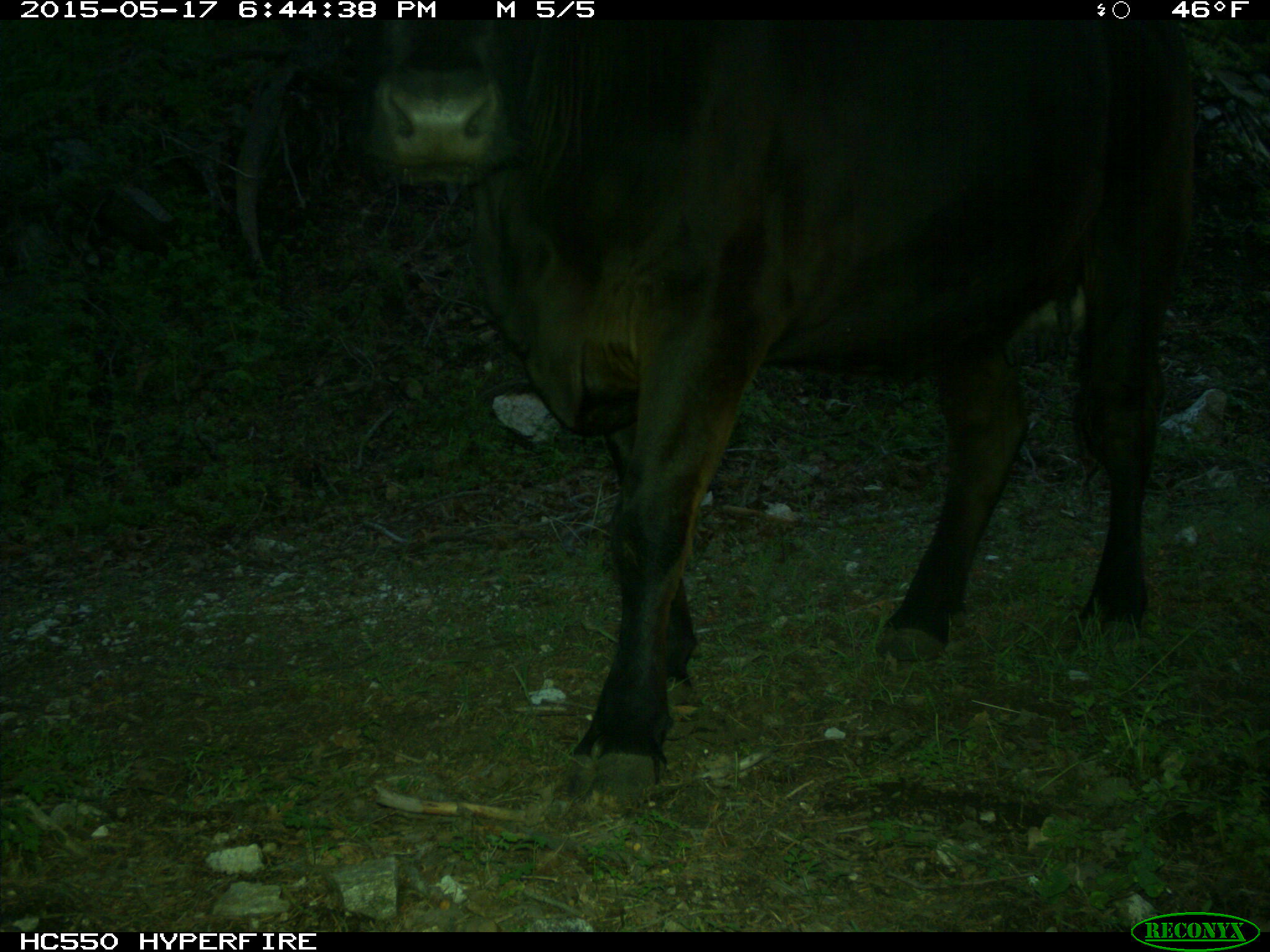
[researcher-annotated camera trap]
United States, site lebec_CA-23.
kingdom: Animalia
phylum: Chordata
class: Mammalia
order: Artiodactyla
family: Bovidae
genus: Bos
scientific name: Bos taurus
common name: domestic cow